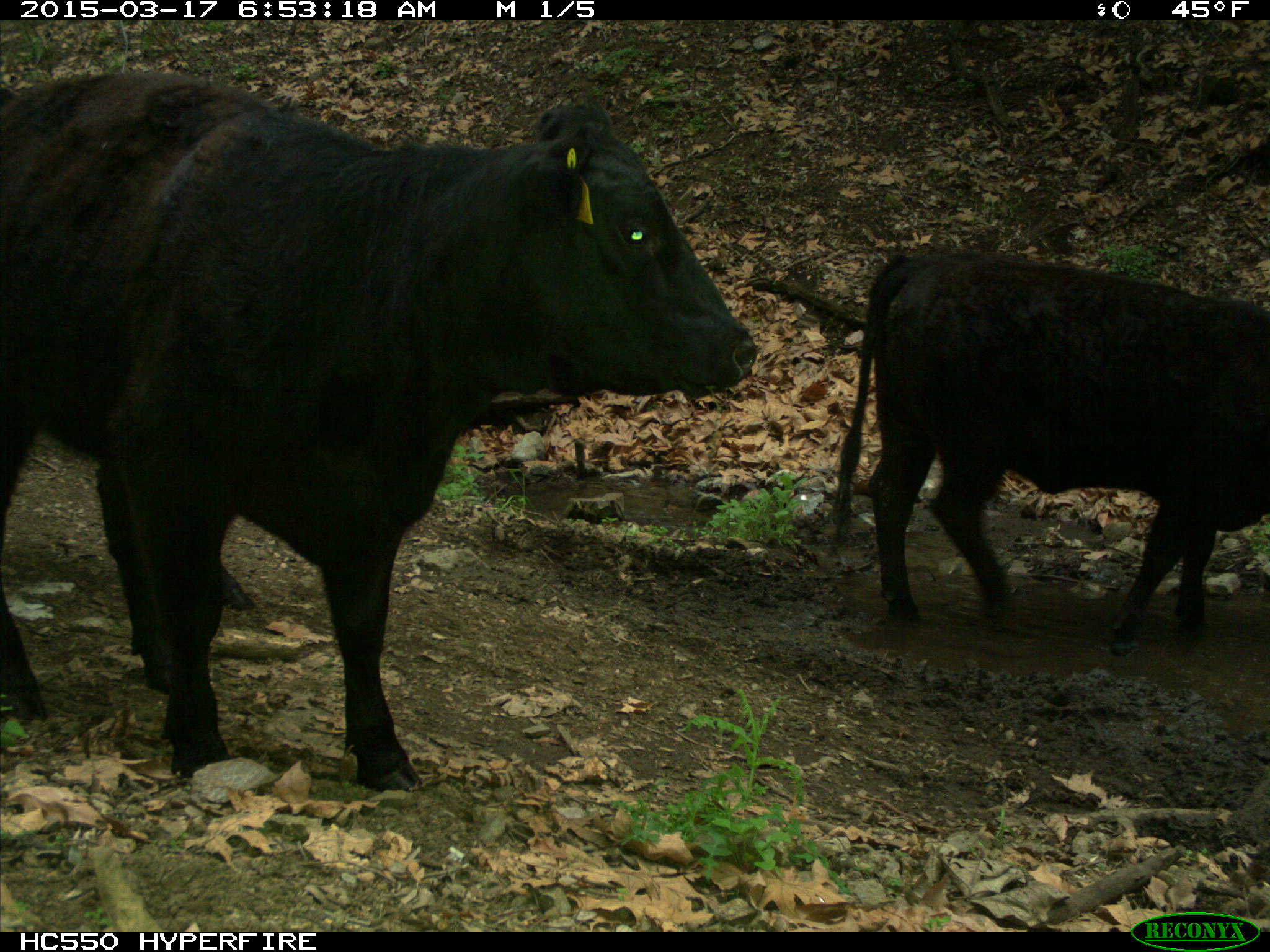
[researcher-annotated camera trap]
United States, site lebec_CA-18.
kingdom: Animalia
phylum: Chordata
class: Mammalia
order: Artiodactyla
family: Bovidae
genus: Bos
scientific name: Bos taurus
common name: domestic cow